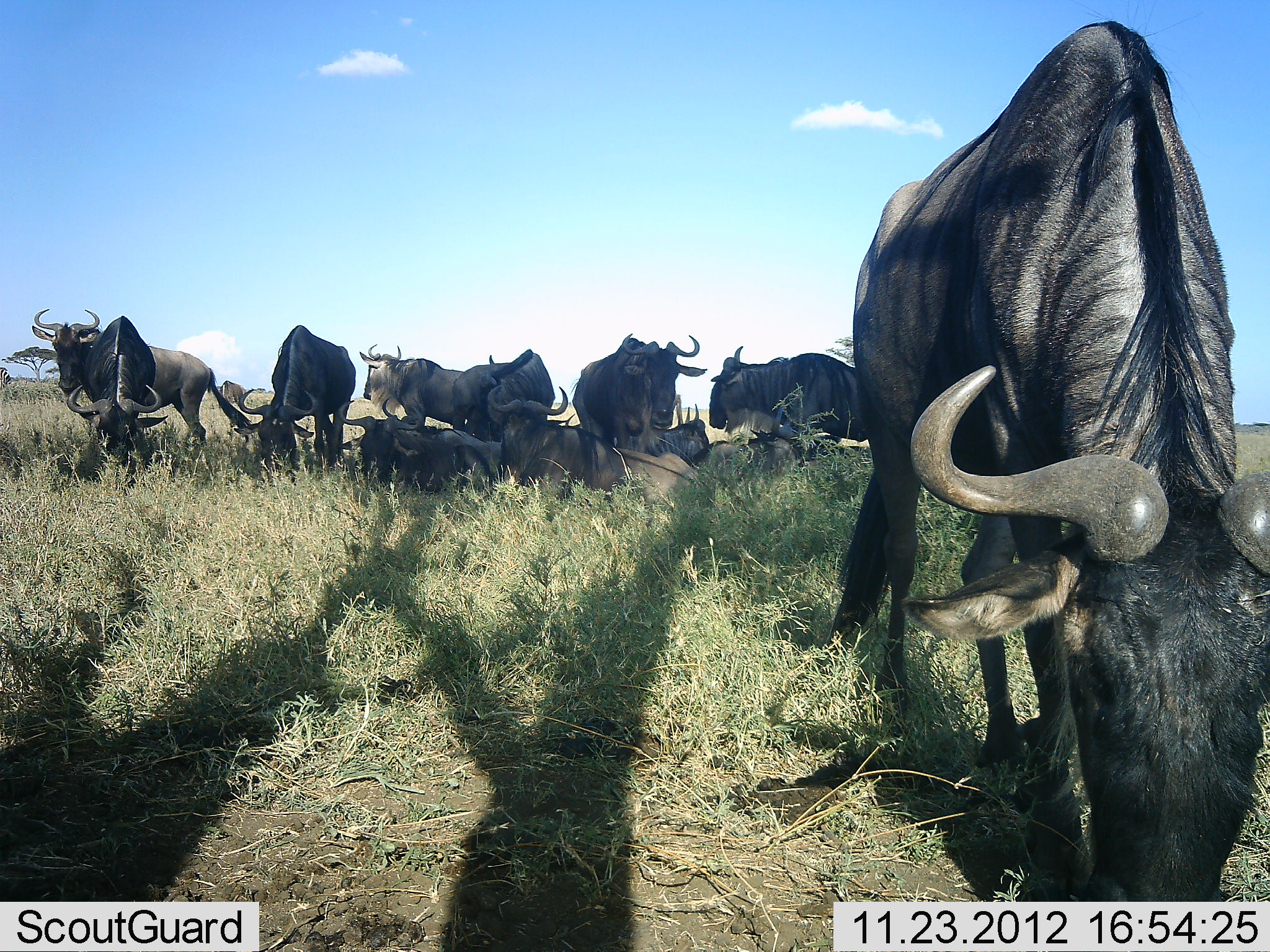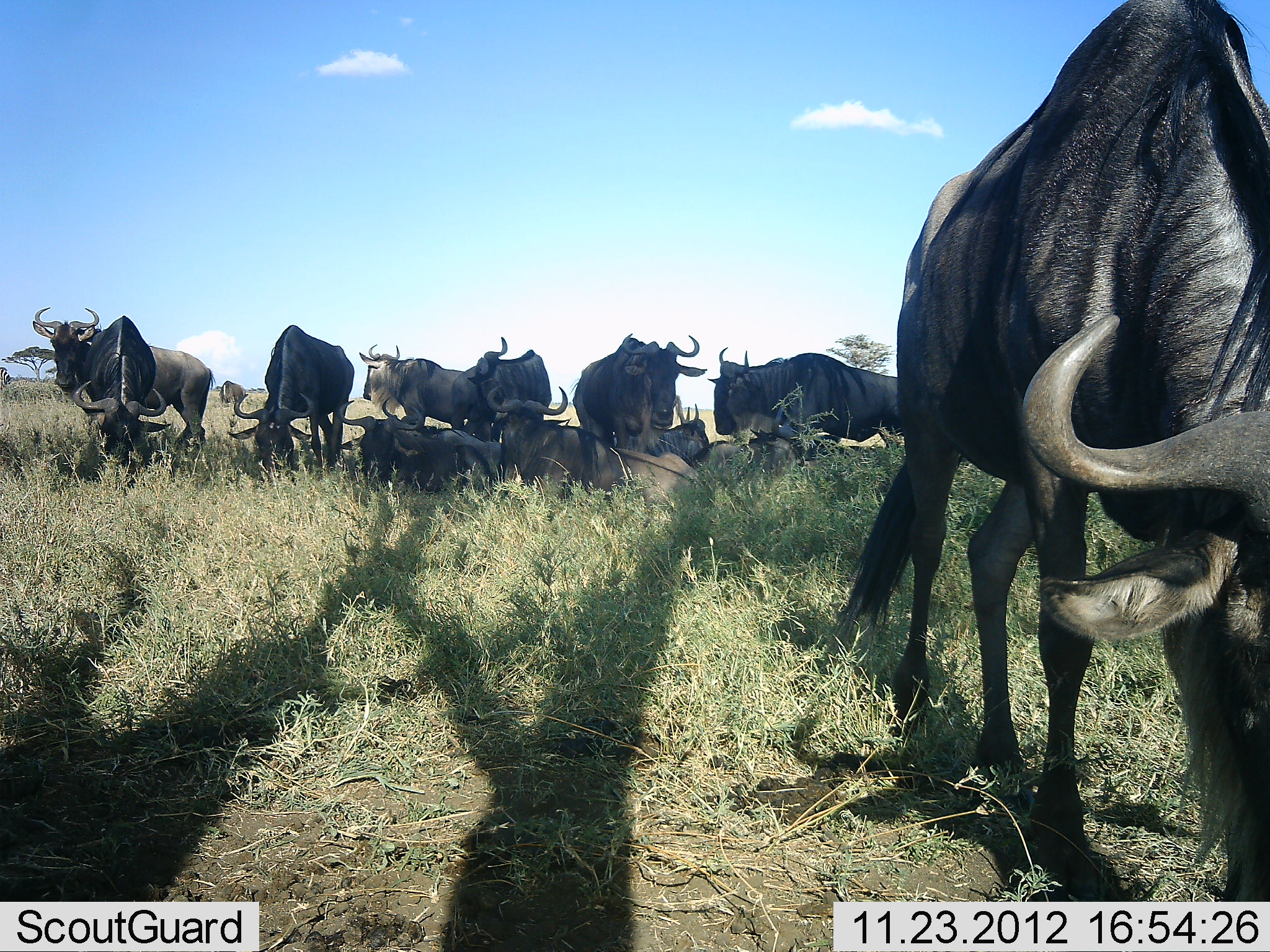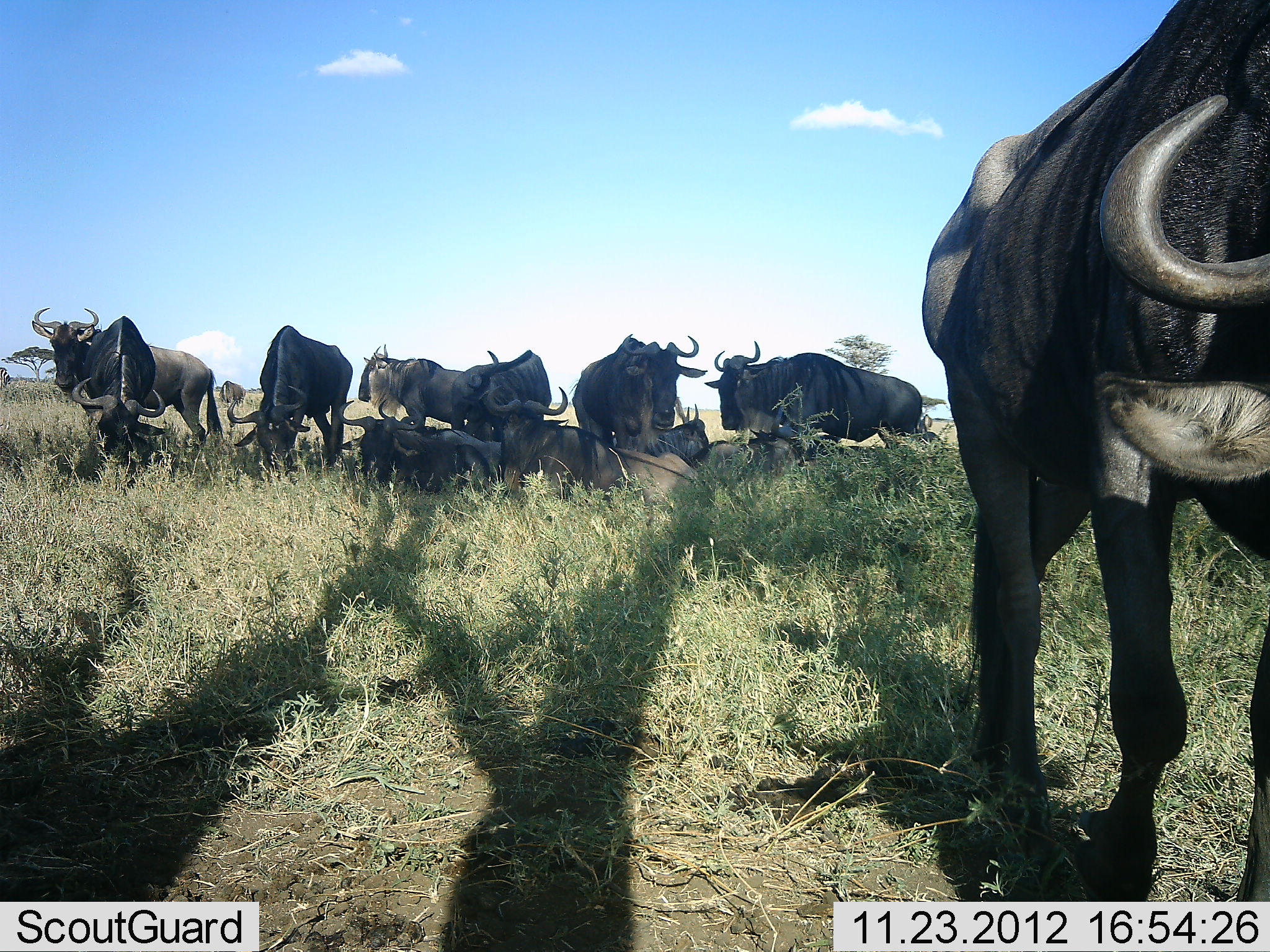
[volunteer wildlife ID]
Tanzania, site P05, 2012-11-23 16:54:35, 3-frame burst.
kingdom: Animalia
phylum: Chordata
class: Mammalia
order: Artiodactyla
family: Bovidae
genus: Connochaetes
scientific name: Connochaetes taurinus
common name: blue wildebeest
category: wildebeest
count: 11-50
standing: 80%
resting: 90%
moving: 20%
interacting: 10%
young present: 10%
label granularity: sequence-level